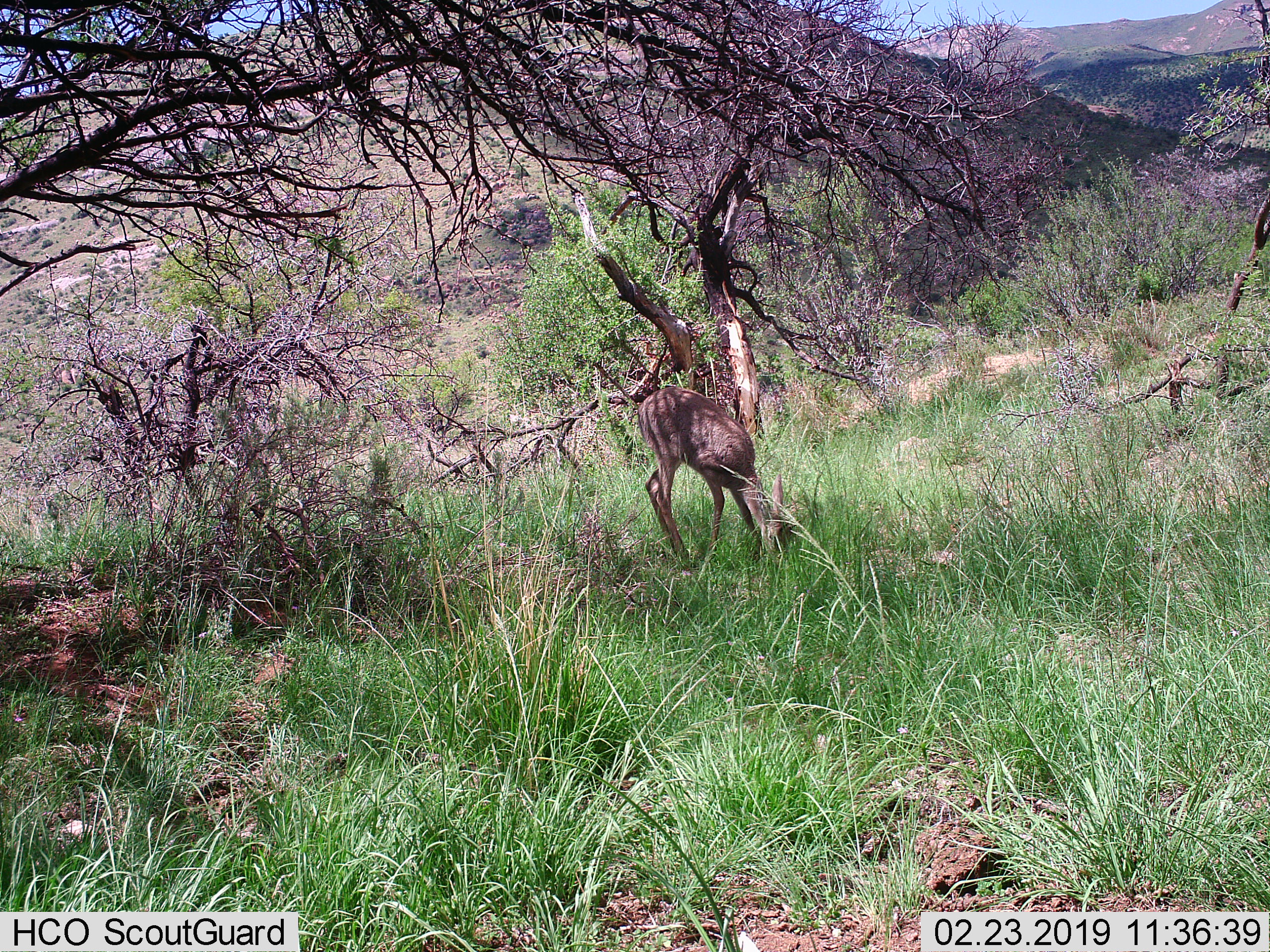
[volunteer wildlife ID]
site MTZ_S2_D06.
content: unidentified animal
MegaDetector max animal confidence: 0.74